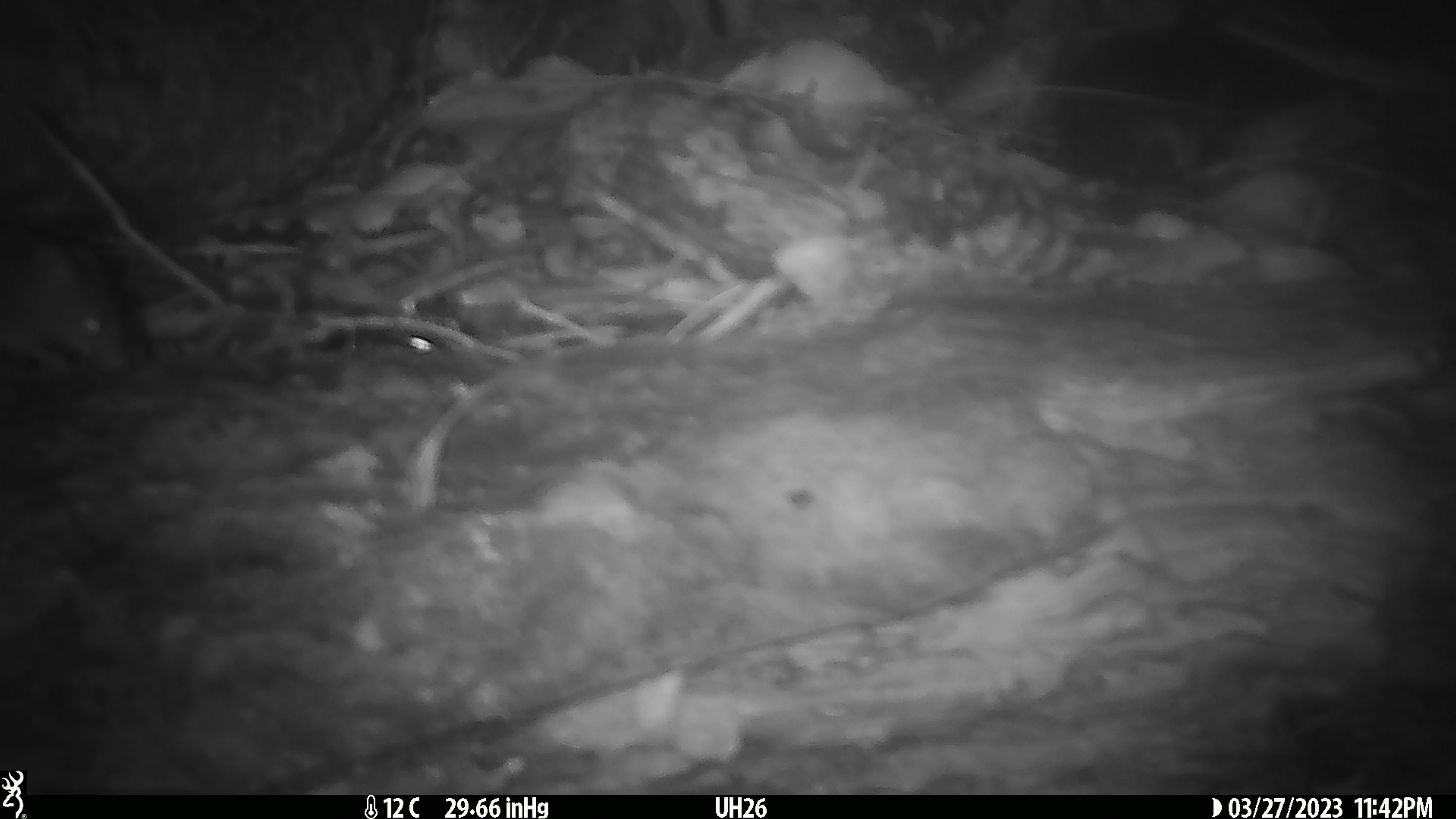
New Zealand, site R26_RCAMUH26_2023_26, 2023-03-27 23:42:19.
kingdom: Animalia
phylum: Chordata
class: Mammalia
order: Rodentia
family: Muridae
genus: Mus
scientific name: Mus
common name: mouse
Mouse (Mus).